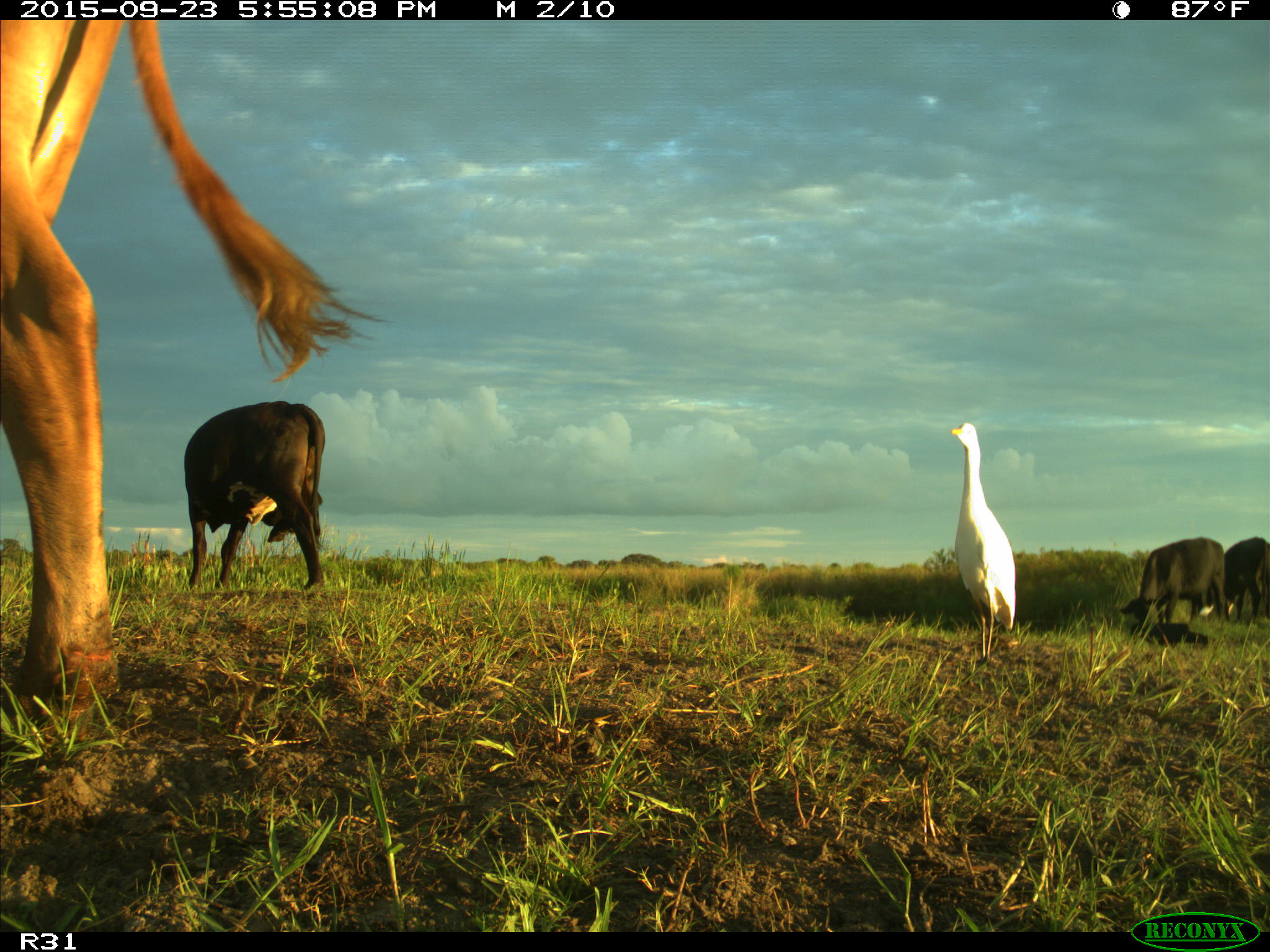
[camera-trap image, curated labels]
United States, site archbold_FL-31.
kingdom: Animalia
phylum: Chordata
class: Mammalia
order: Artiodactyla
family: Bovidae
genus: Bos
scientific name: Bos taurus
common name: domestic cow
Bos taurus (domestic cow).